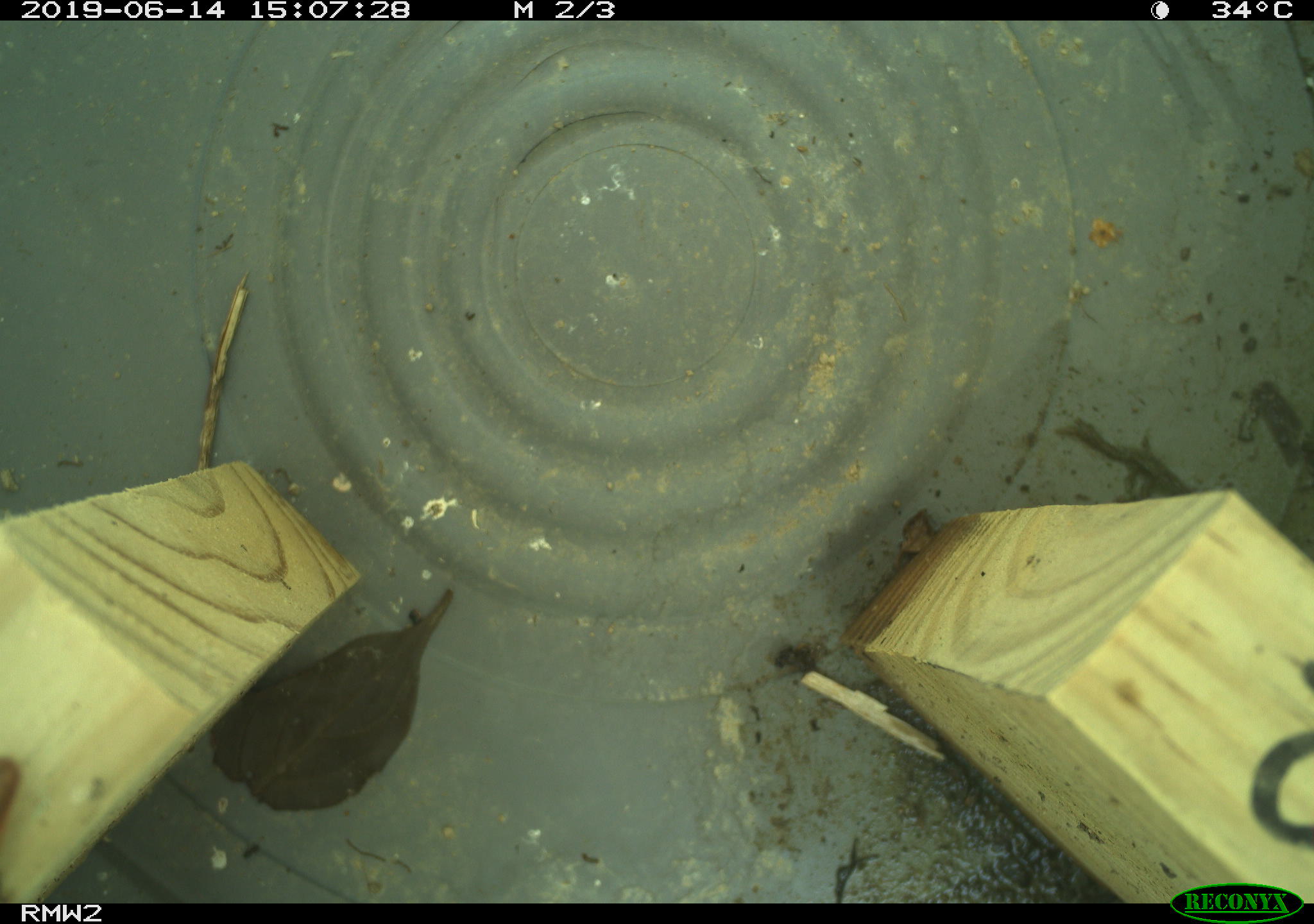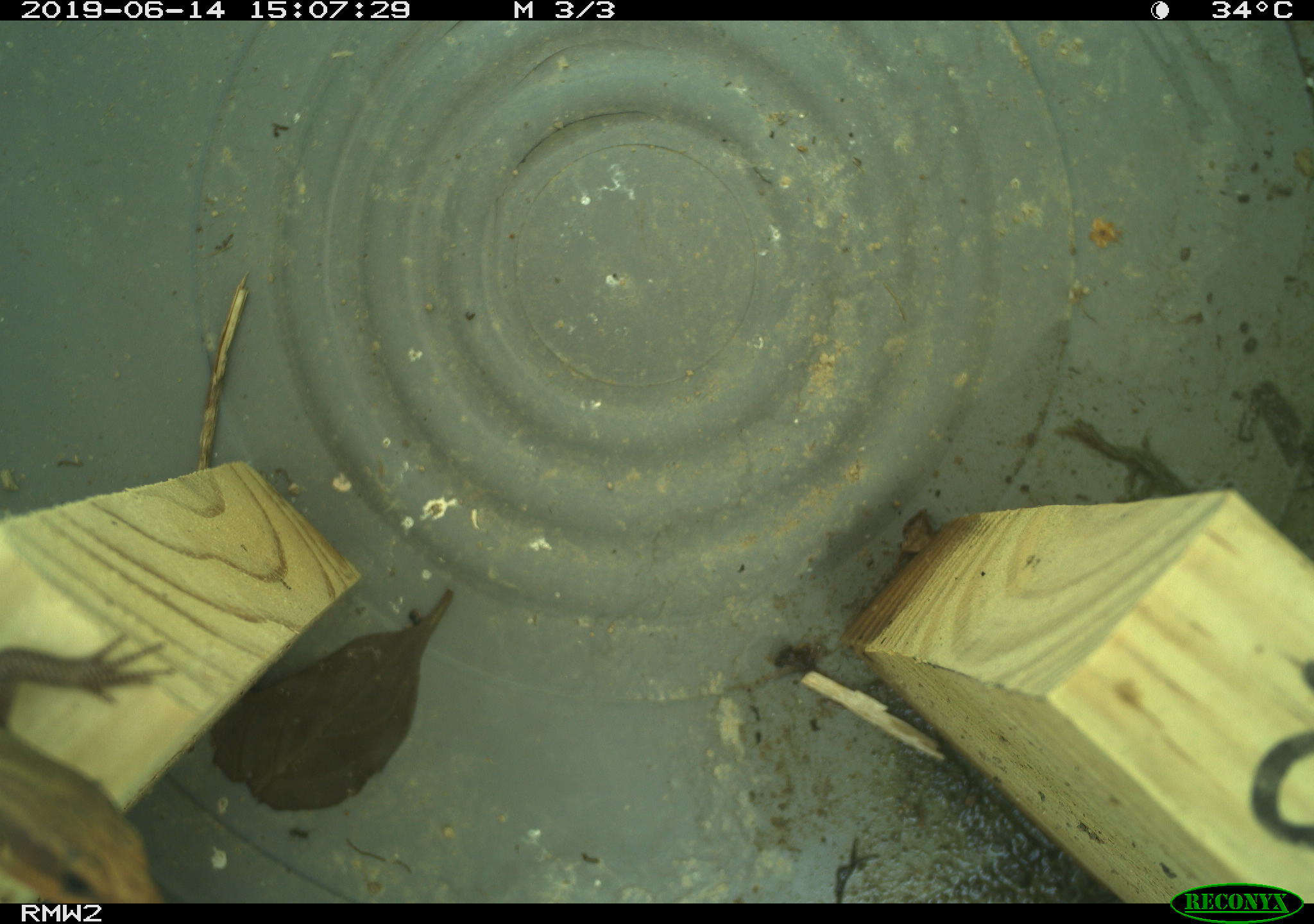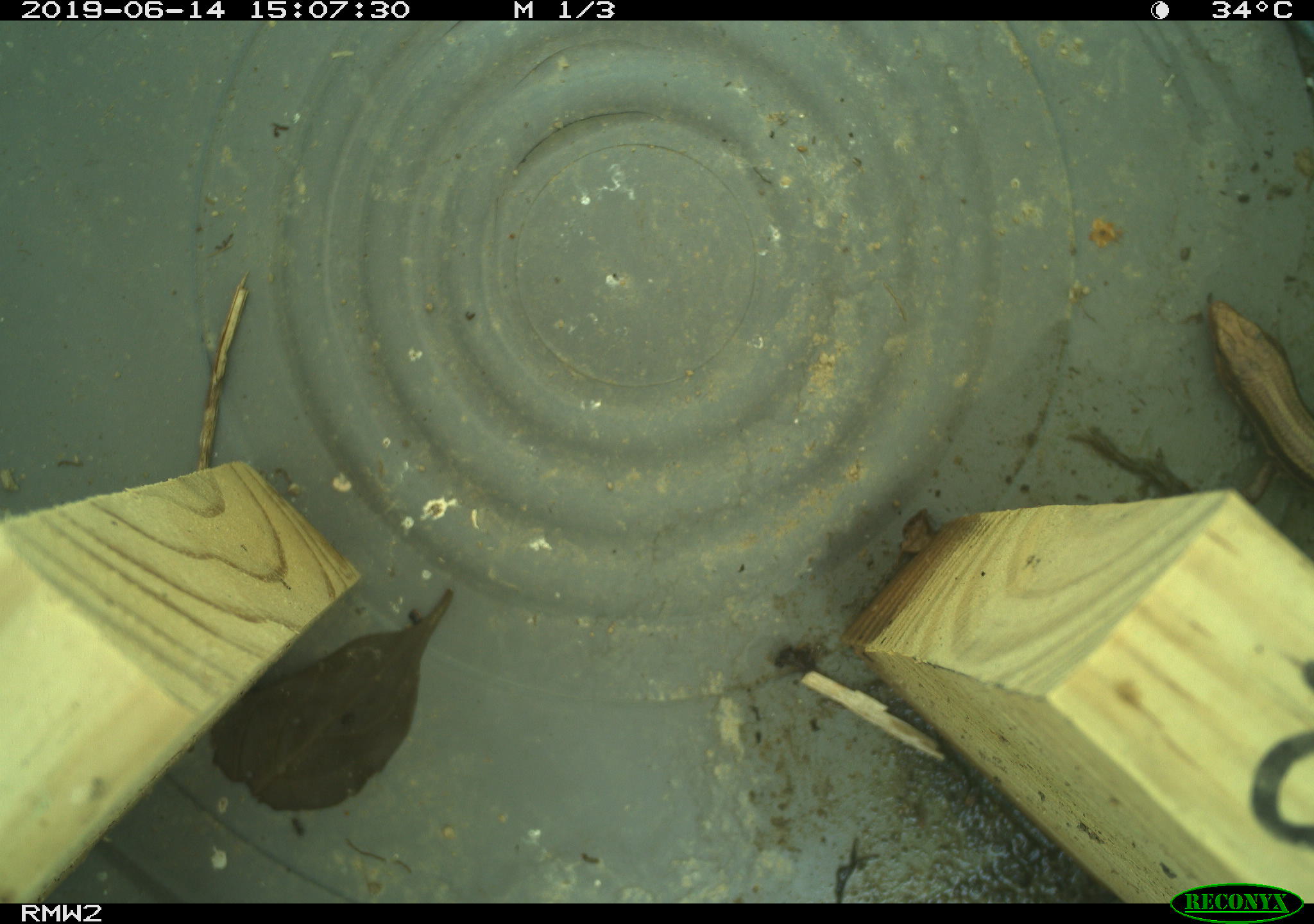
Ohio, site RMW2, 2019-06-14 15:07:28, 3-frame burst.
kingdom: Animalia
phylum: Chordata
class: Reptilia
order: Squamata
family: Scincidae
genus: Plestiodon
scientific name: Plestiodon fasciatus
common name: common five-lined skink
Common five-lined skink (Plestiodon fasciatus).